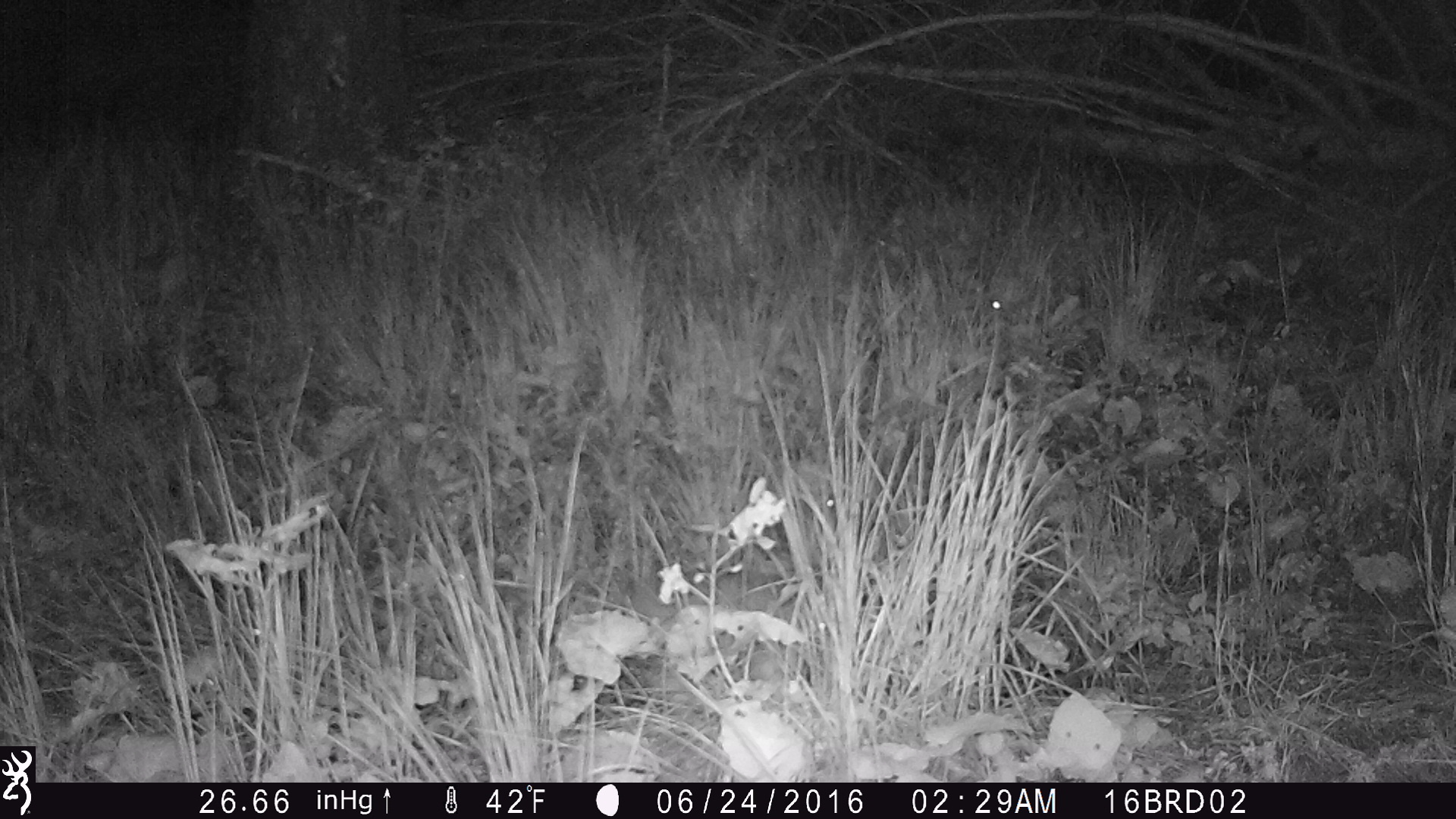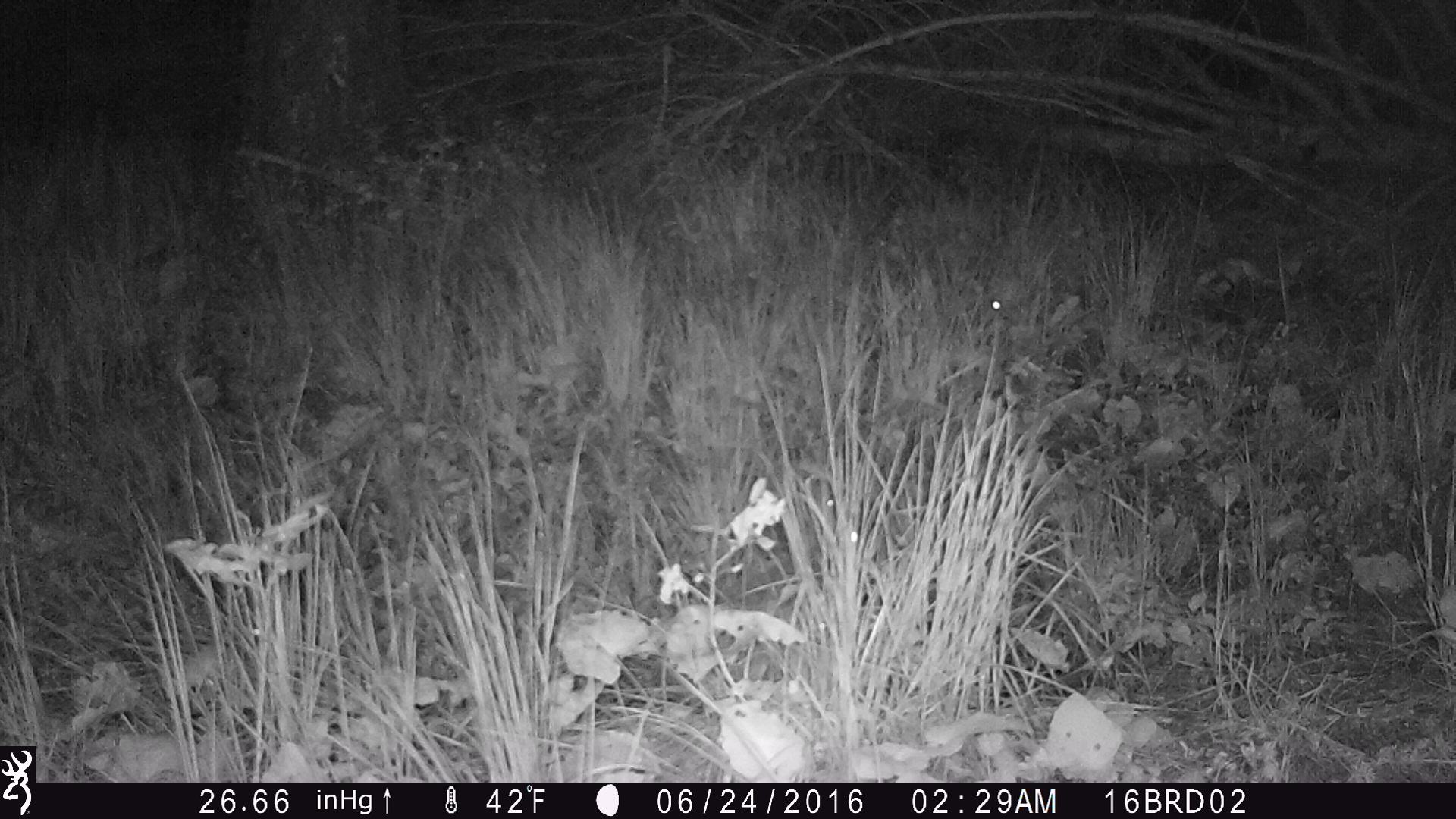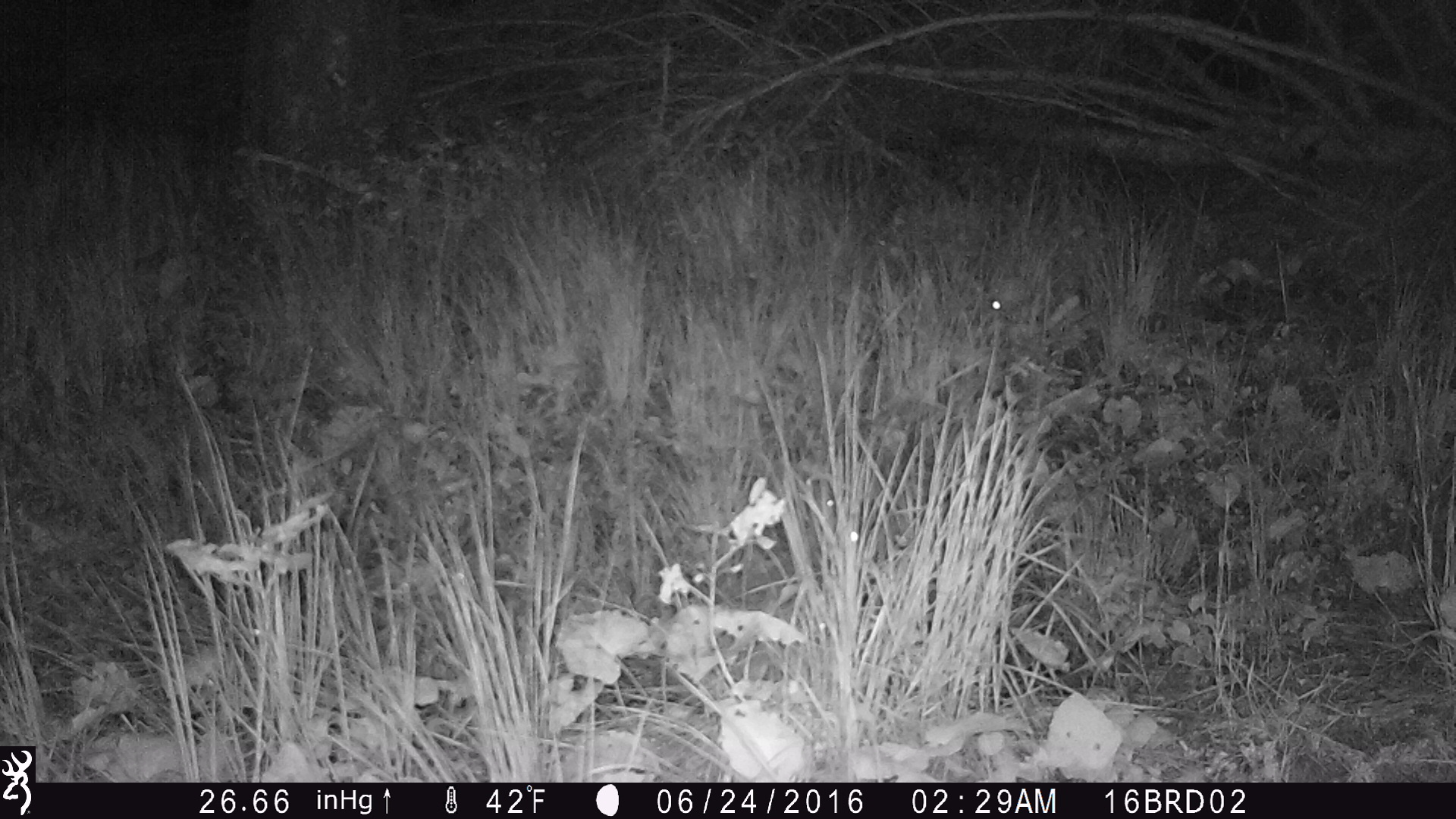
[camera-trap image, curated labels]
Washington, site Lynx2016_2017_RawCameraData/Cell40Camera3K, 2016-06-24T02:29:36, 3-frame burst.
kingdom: Animalia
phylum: Chordata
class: Mammalia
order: Lagomorpha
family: Leporidae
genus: Lepus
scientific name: Lepus americanus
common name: snowshoe hare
Lepus americanus (snowshoe hare). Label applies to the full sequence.